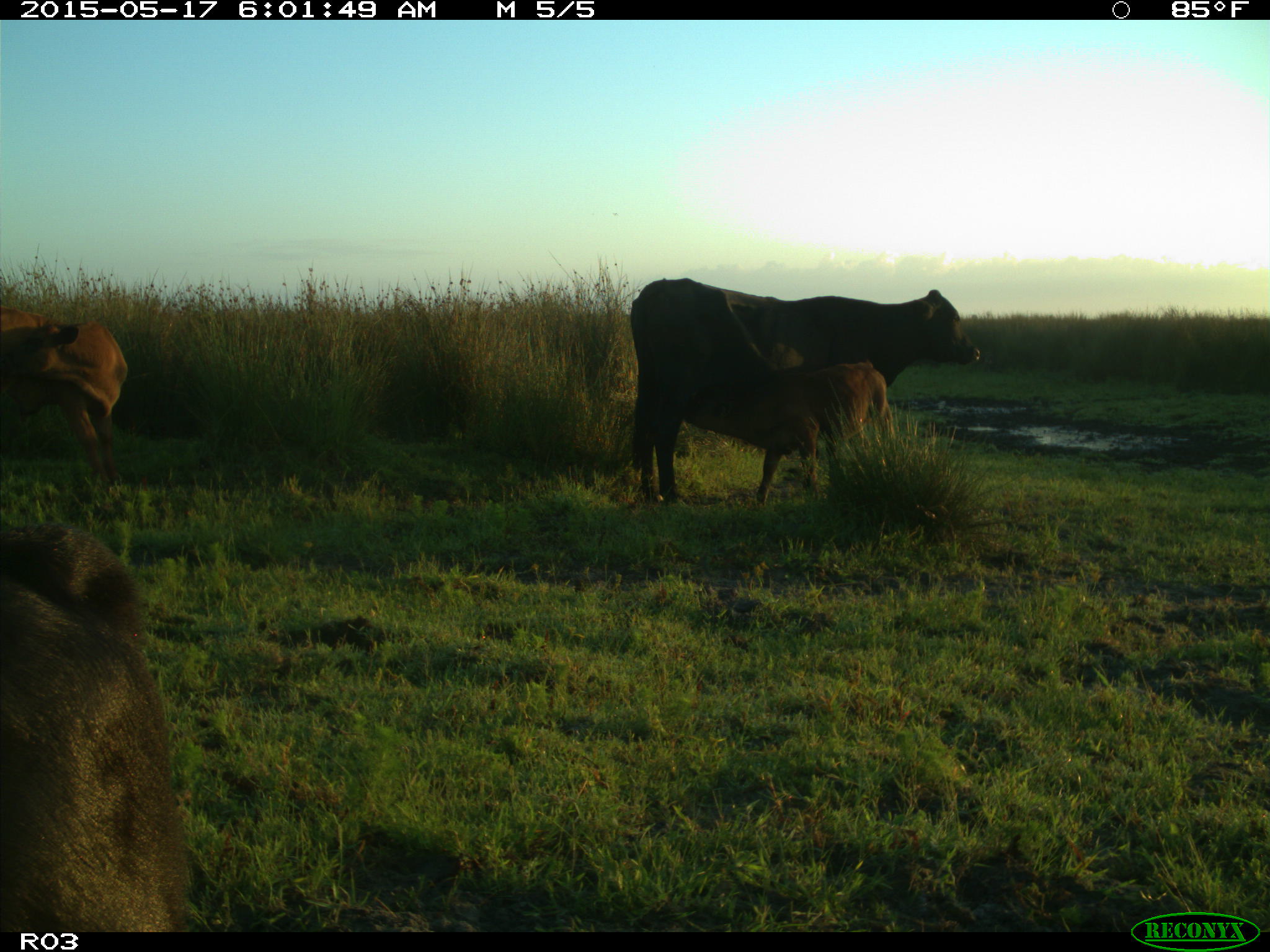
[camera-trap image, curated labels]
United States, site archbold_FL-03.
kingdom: Animalia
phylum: Chordata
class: Mammalia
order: Artiodactyla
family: Bovidae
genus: Bos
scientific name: Bos taurus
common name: domestic cow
Bos taurus (domestic cow).